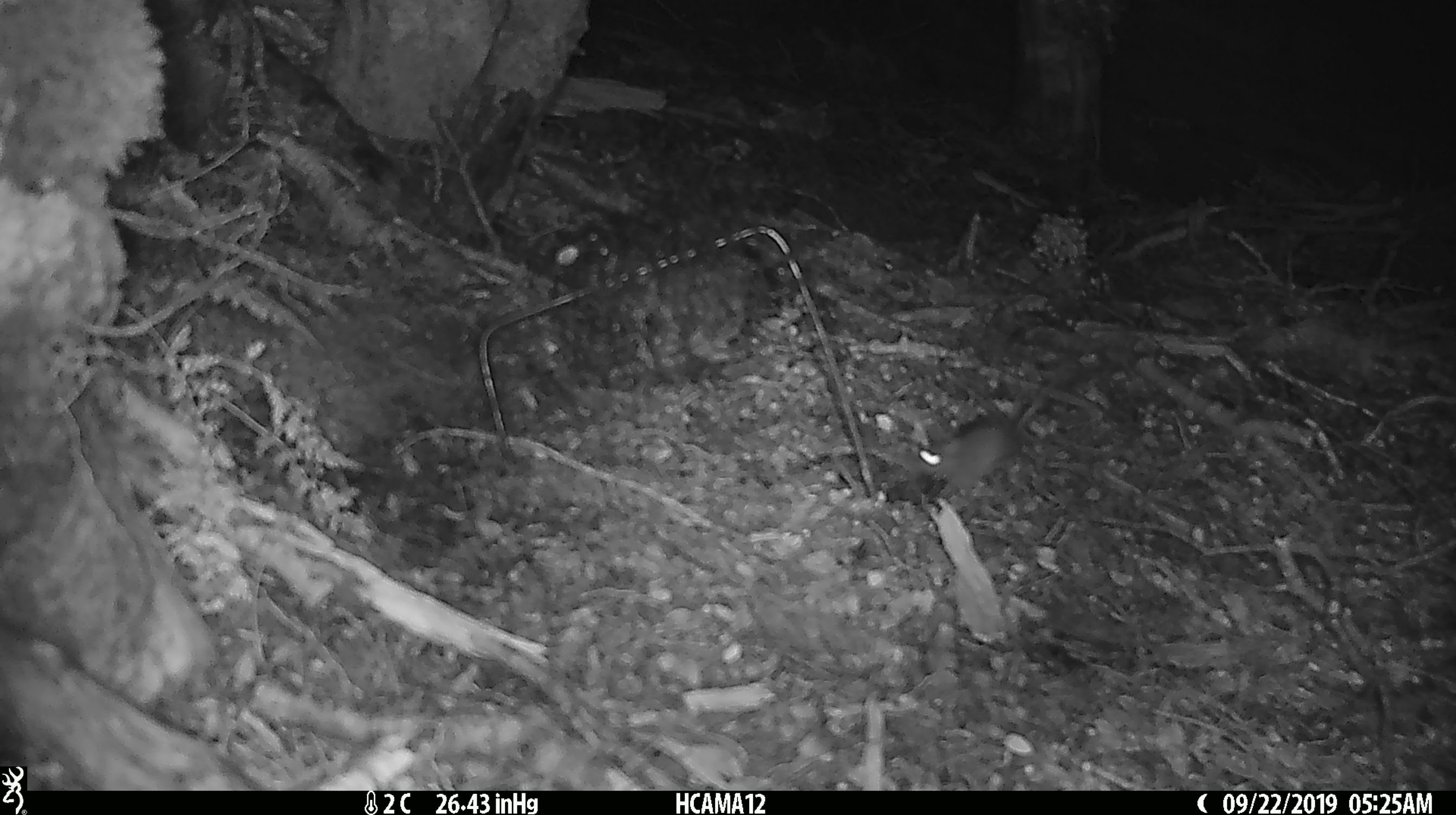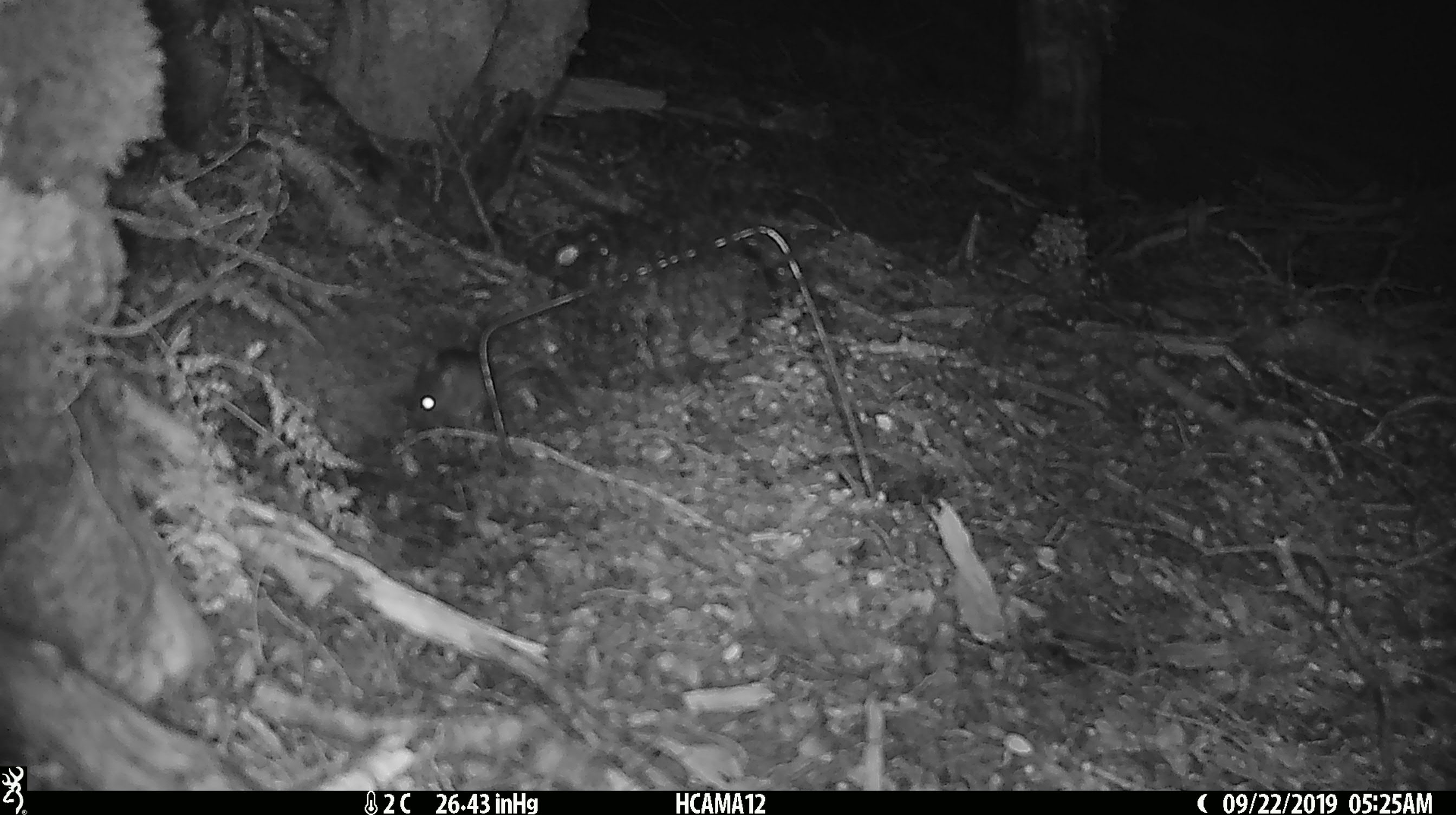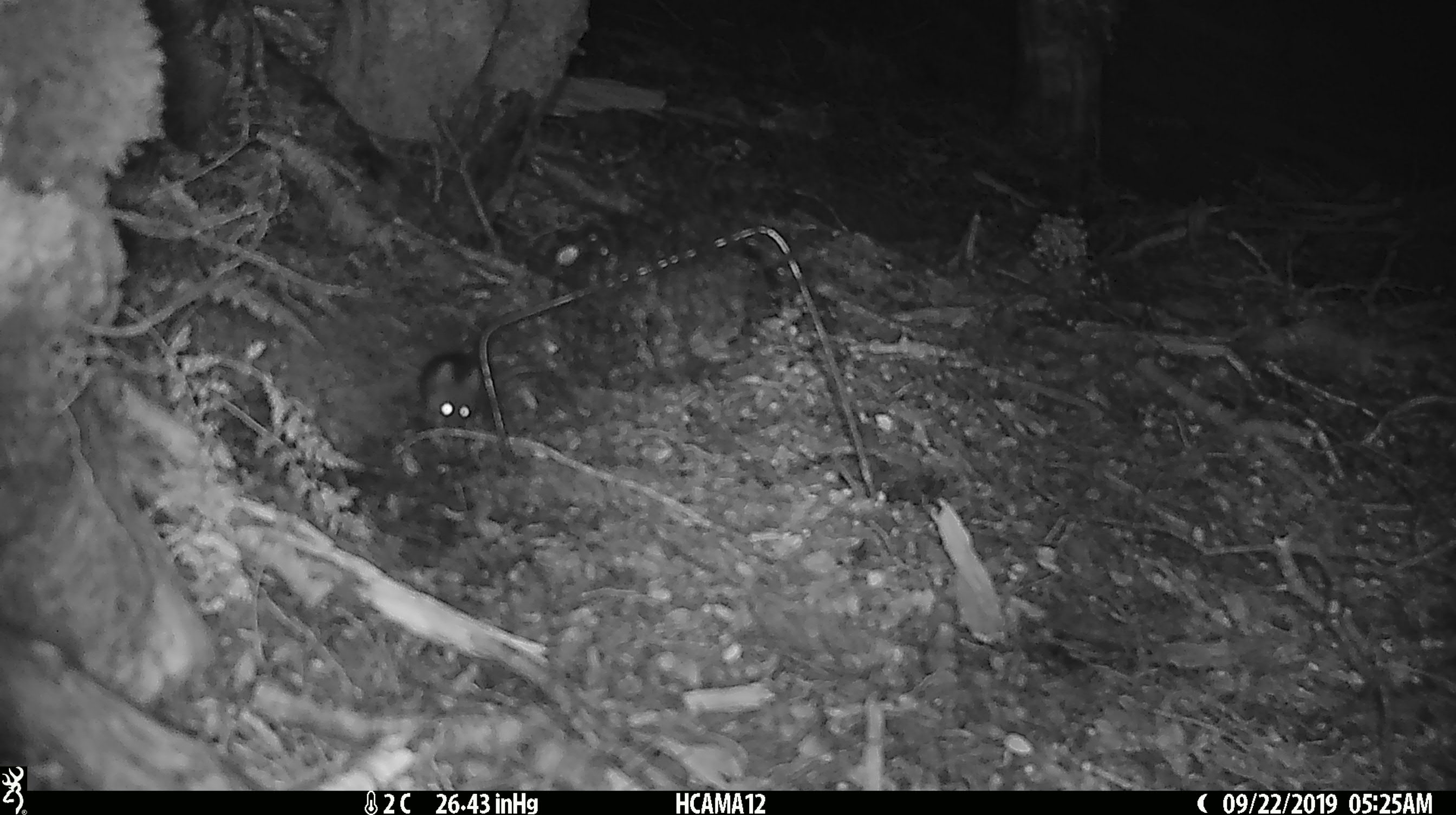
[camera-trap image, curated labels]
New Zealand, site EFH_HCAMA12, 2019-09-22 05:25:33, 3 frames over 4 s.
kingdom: Animalia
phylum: Chordata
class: Mammalia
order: Rodentia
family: Muridae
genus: Mus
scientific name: Mus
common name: mouse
Mouse (Mus).